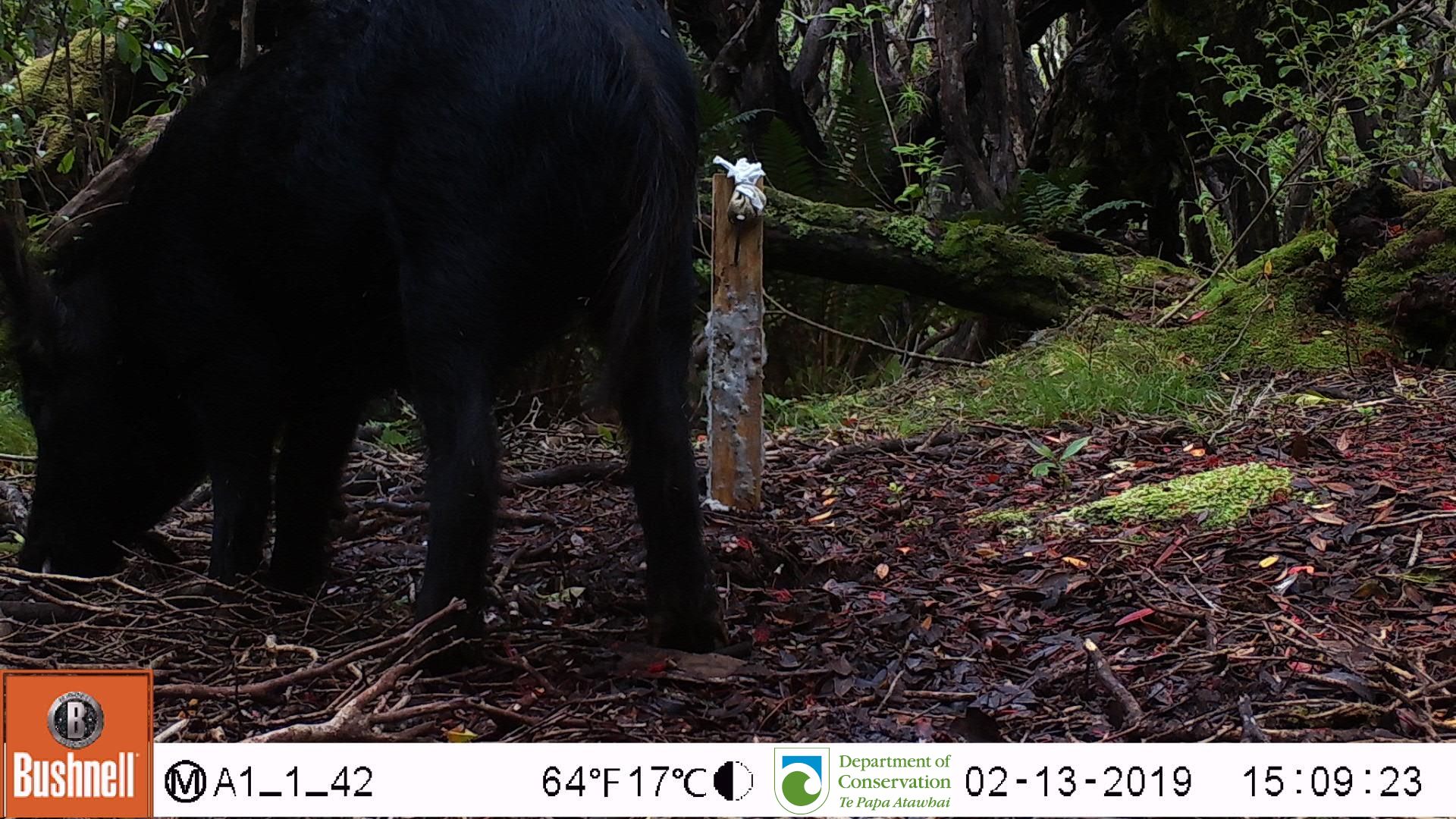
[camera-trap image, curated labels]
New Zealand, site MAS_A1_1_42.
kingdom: Animalia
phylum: Chordata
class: Mammalia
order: Artiodactyla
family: Suidae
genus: Sus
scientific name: Sus scrofa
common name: pig